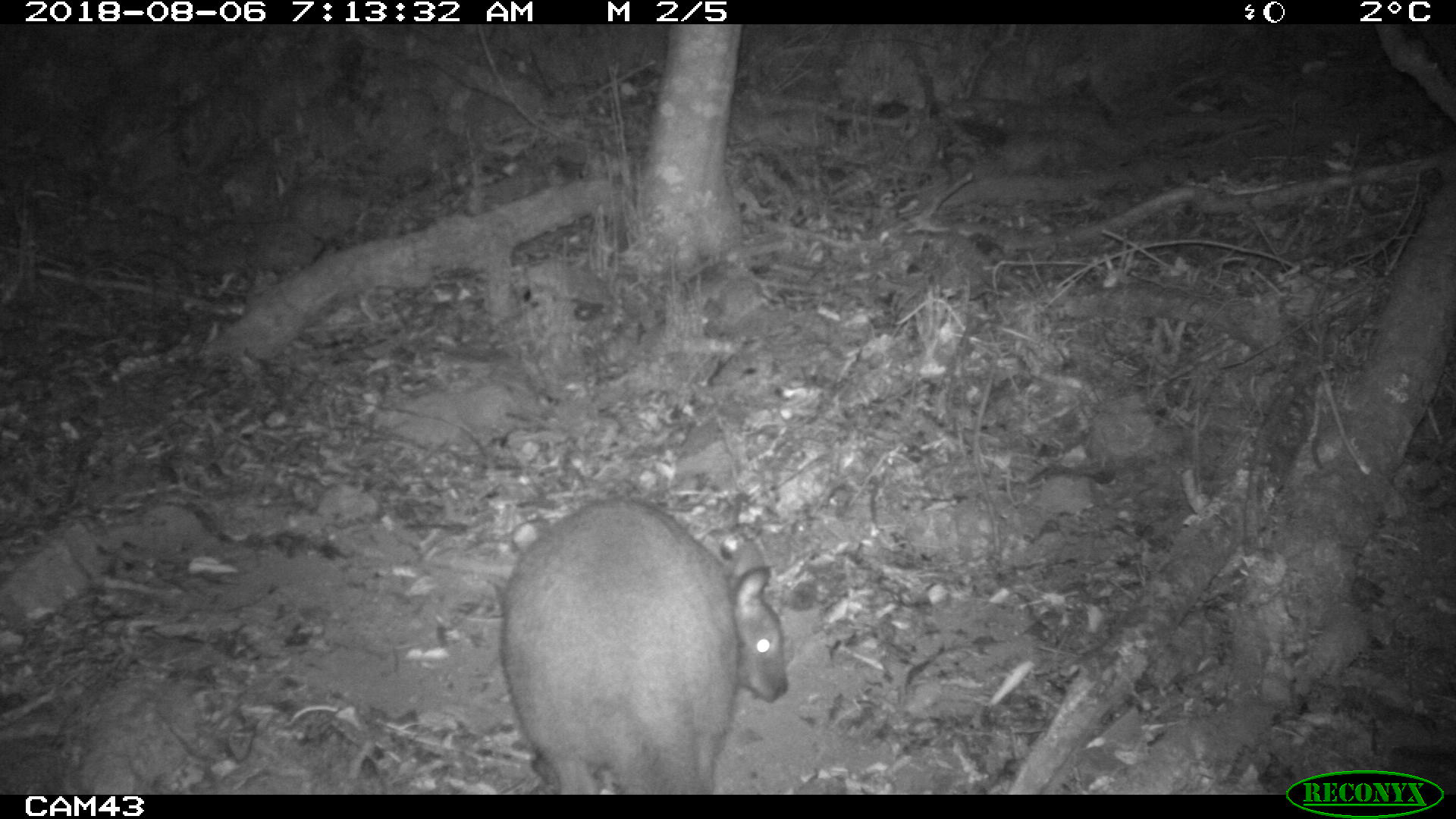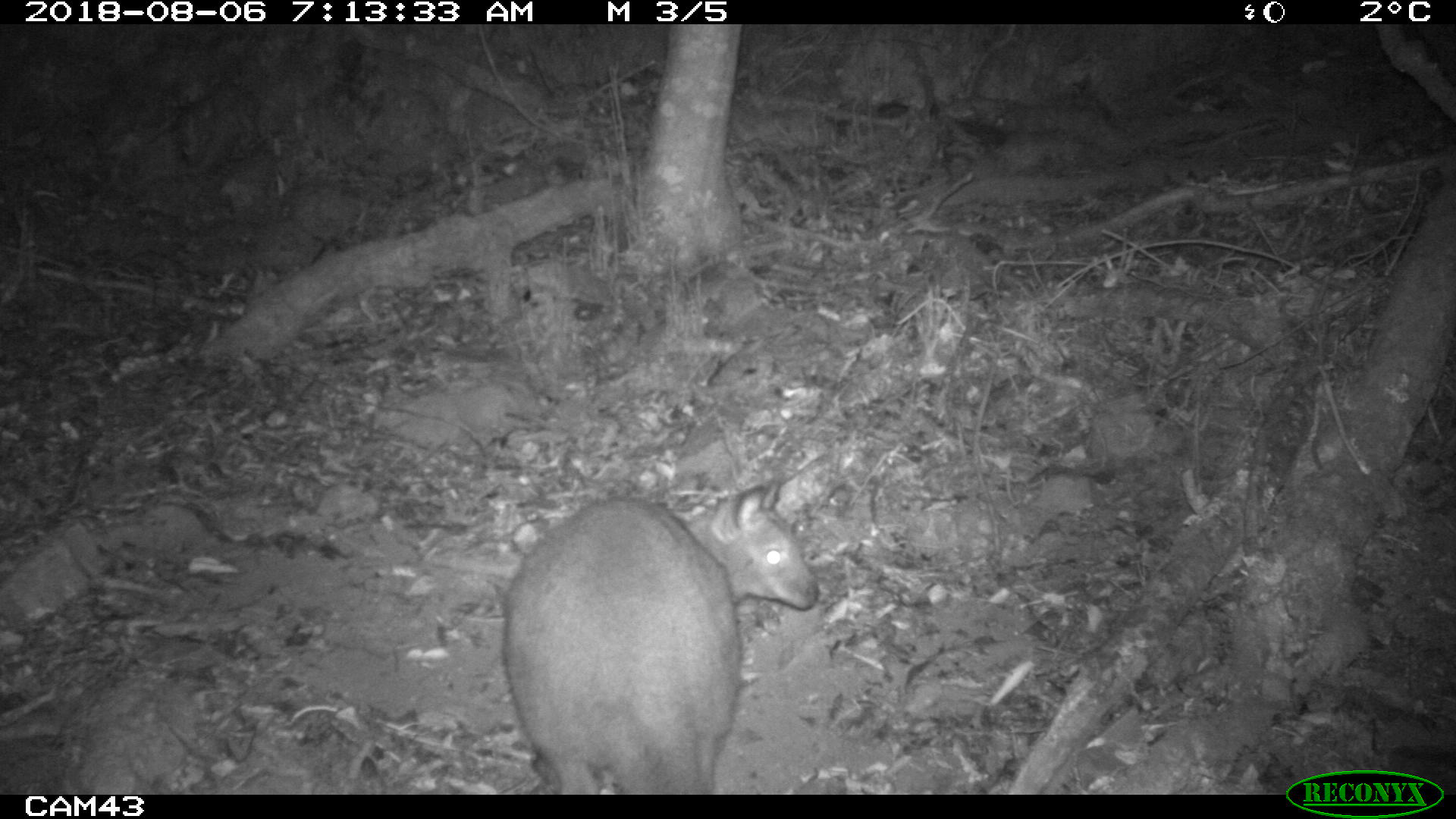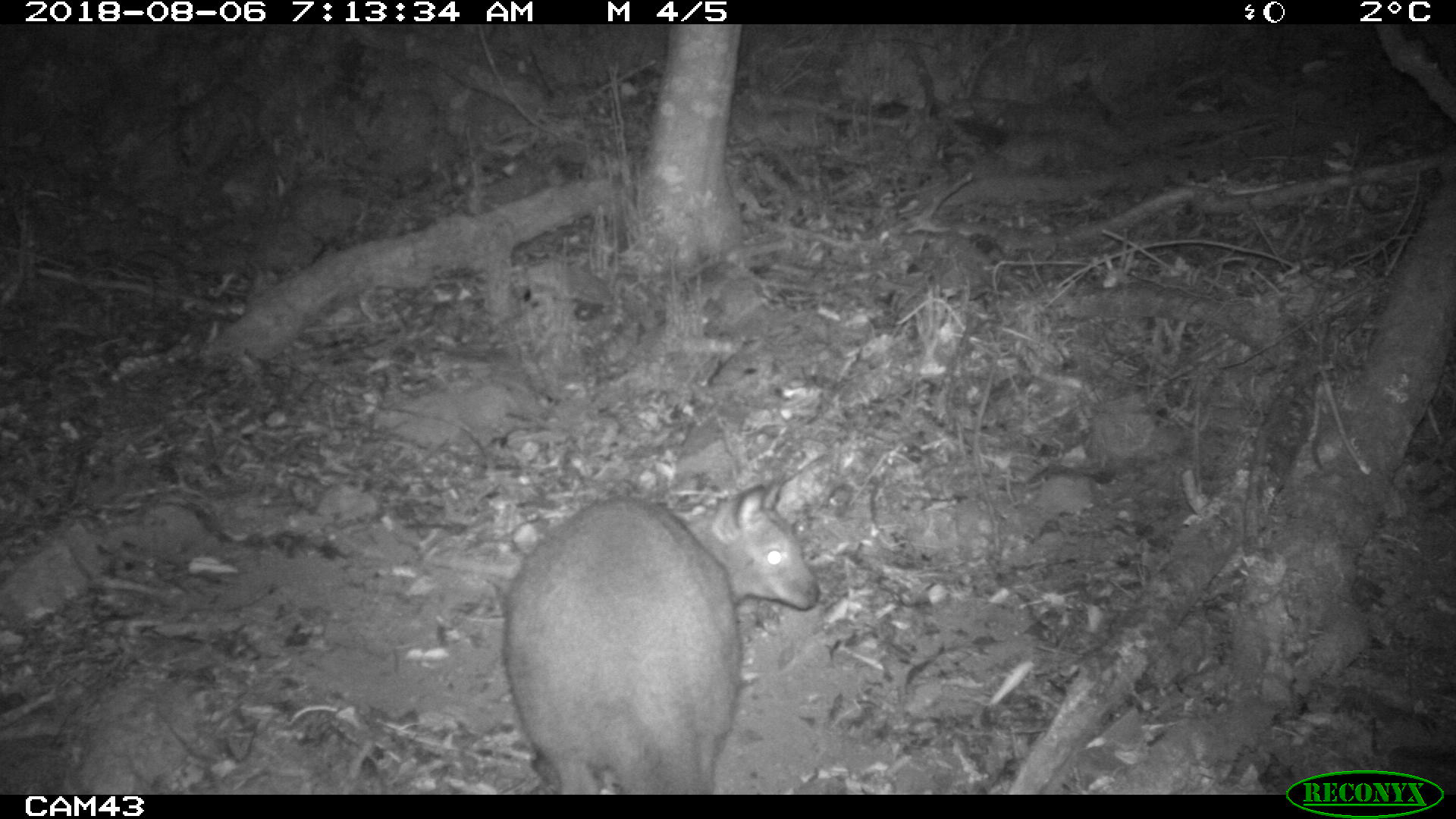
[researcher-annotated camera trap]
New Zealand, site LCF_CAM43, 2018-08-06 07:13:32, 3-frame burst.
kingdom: Animalia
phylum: Chordata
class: Mammalia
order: Diprotodontia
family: Macropodidae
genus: Notamacropus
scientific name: Notamacropus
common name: wallaby